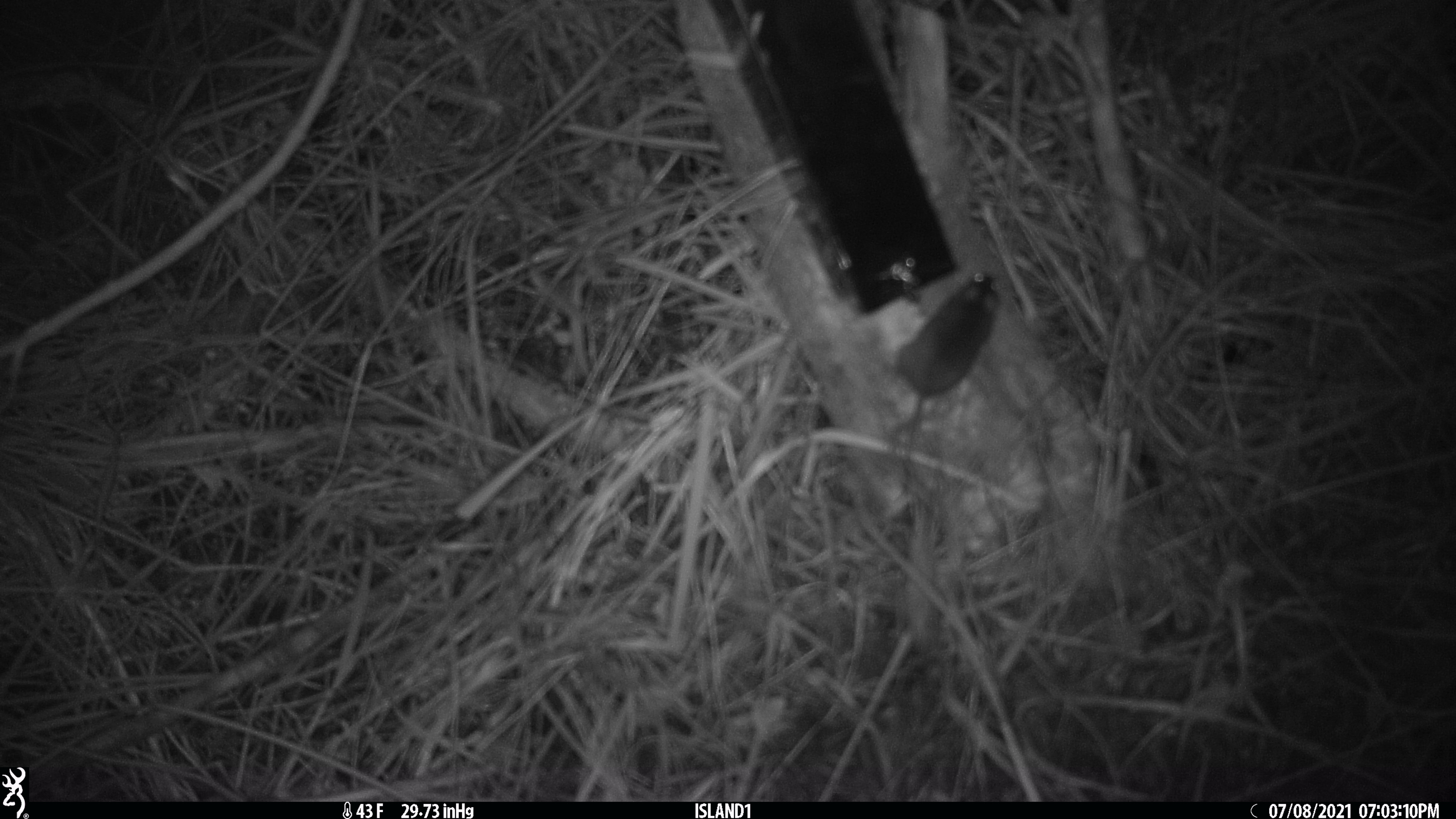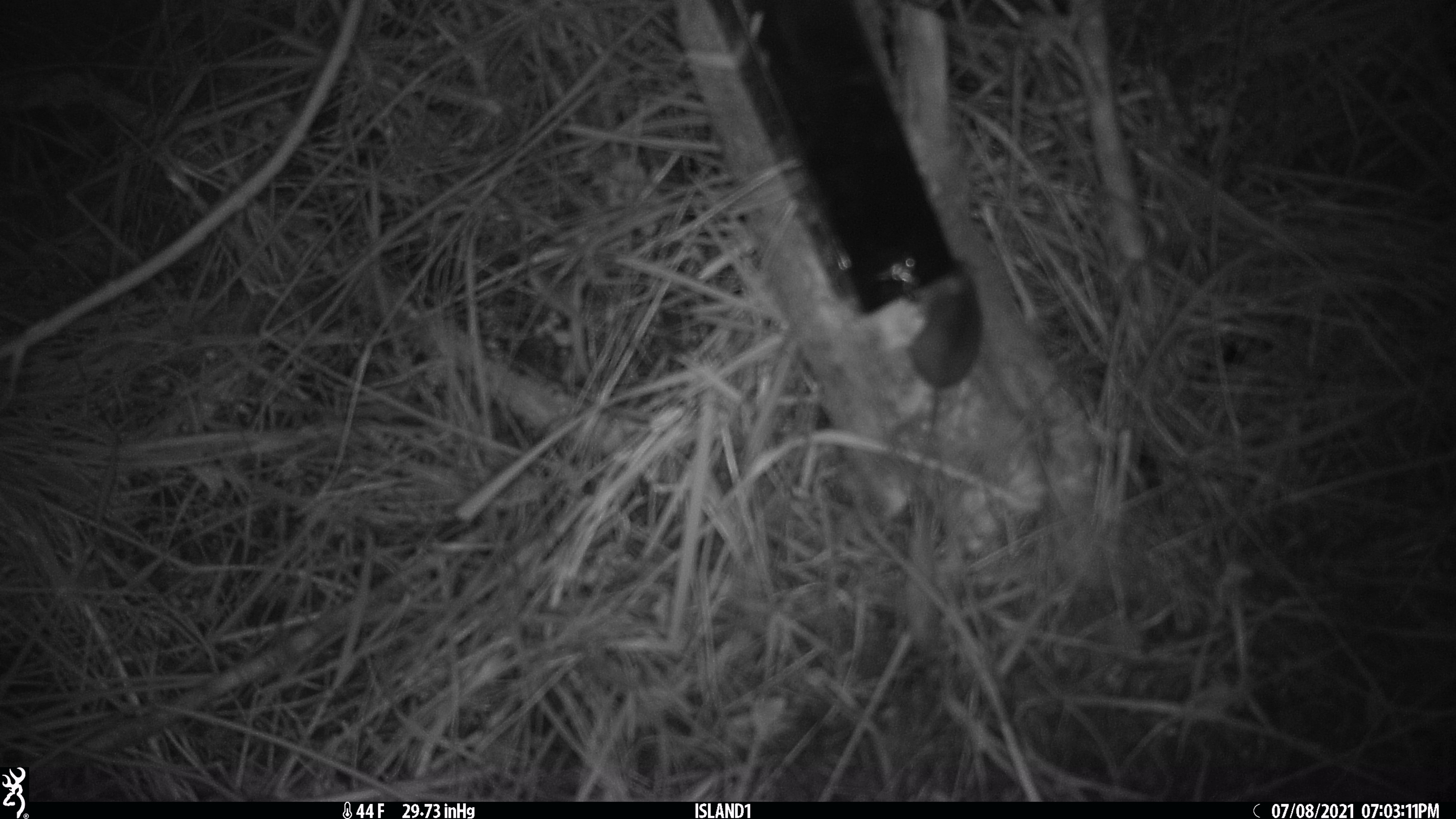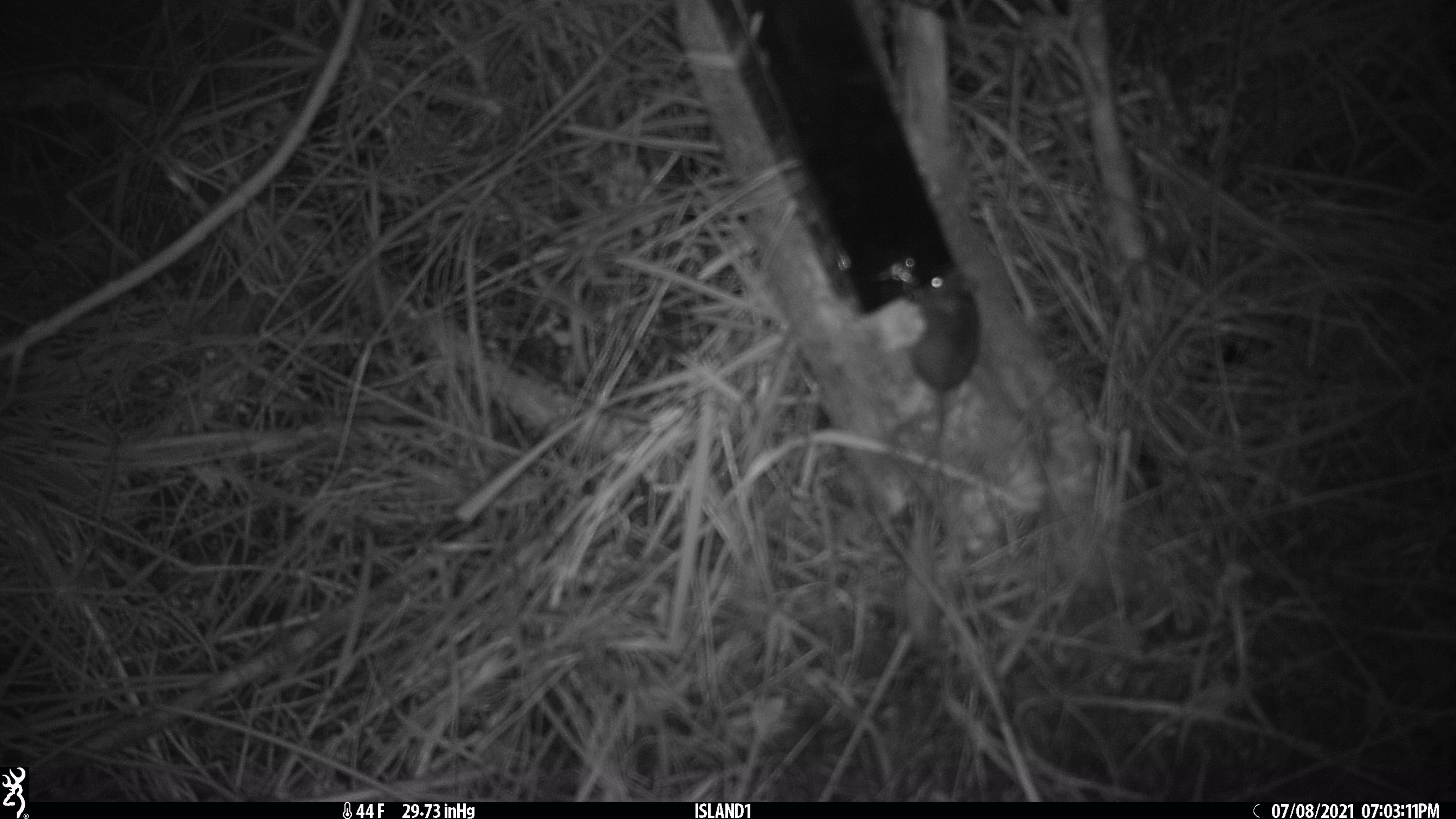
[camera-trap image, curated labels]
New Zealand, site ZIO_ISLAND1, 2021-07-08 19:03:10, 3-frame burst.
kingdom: Animalia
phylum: Chordata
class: Mammalia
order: Rodentia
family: Muridae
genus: Mus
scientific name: Mus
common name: mouse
Mouse (Mus).